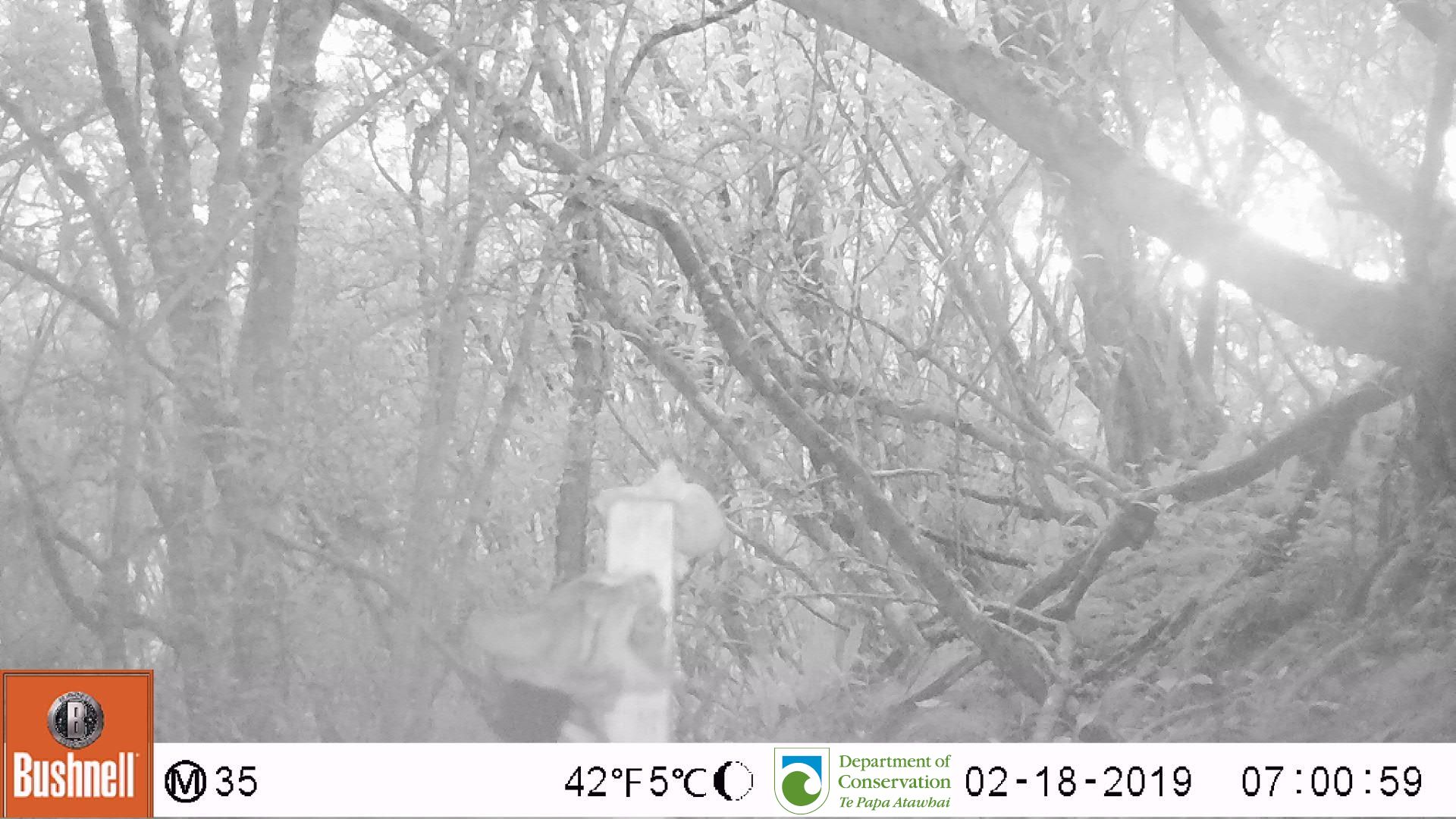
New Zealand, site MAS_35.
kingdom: Animalia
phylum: Chordata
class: Mammalia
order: Carnivora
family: Felidae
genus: Felis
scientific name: Felis catus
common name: domestic cat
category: cat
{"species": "cat (domestic cat) (Felis catus)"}